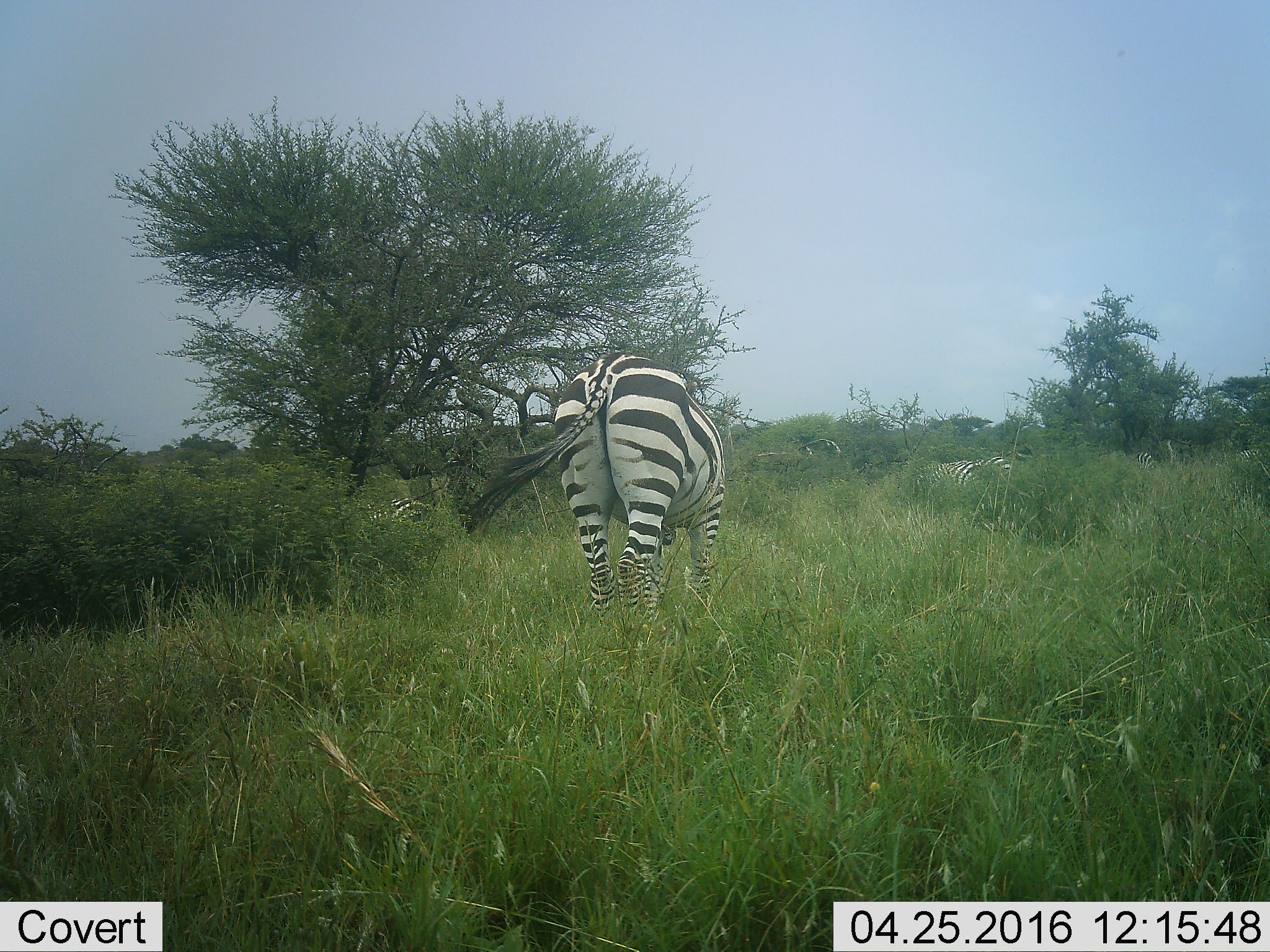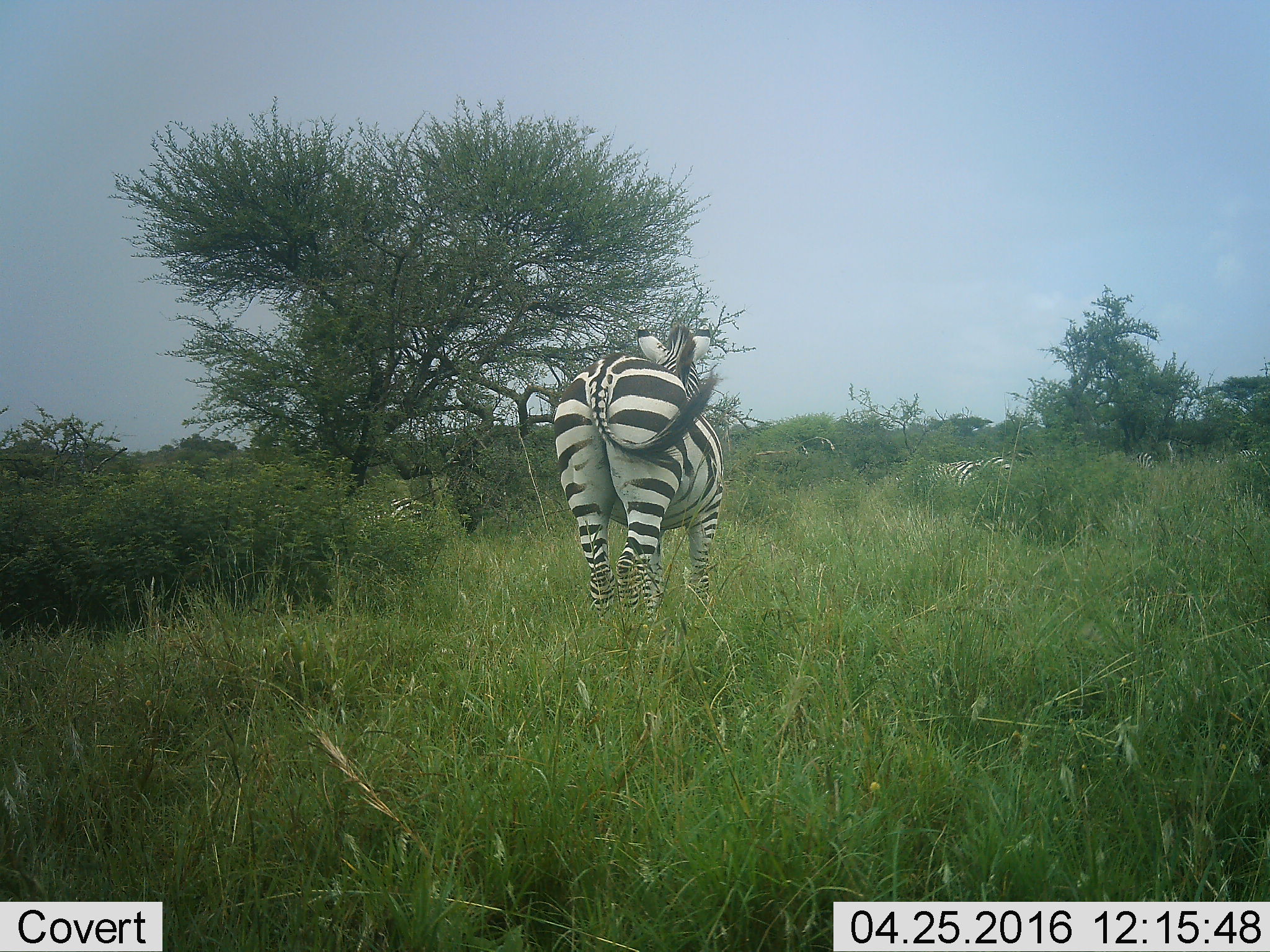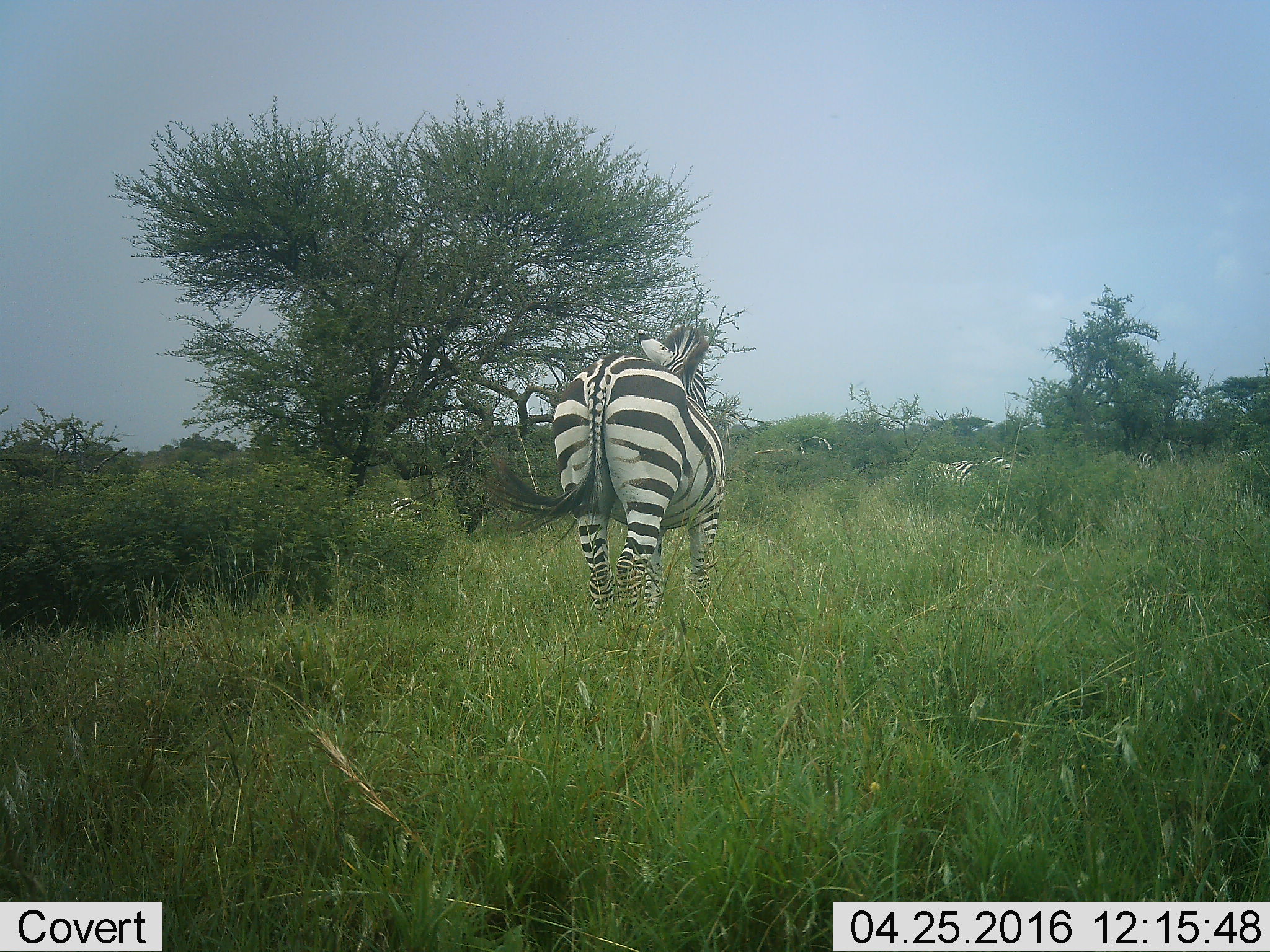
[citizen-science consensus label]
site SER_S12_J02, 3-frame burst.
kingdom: Animalia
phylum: Chordata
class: Mammalia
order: Perissodactyla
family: Equidae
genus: Equus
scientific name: Equus quagga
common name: plains zebra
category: zebraplains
Zebraplains (plains zebra) (Equus quagga), count 6. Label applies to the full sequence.